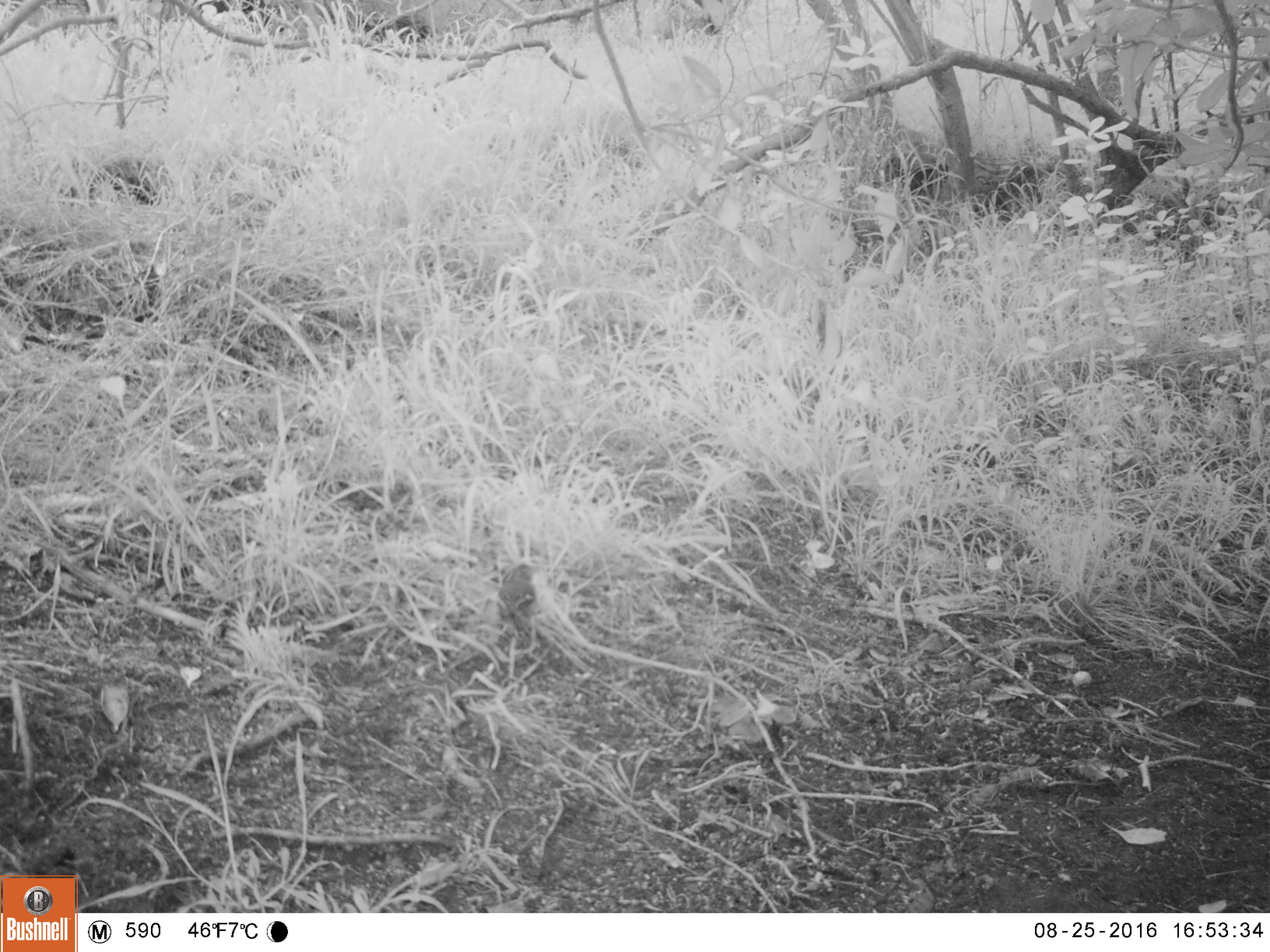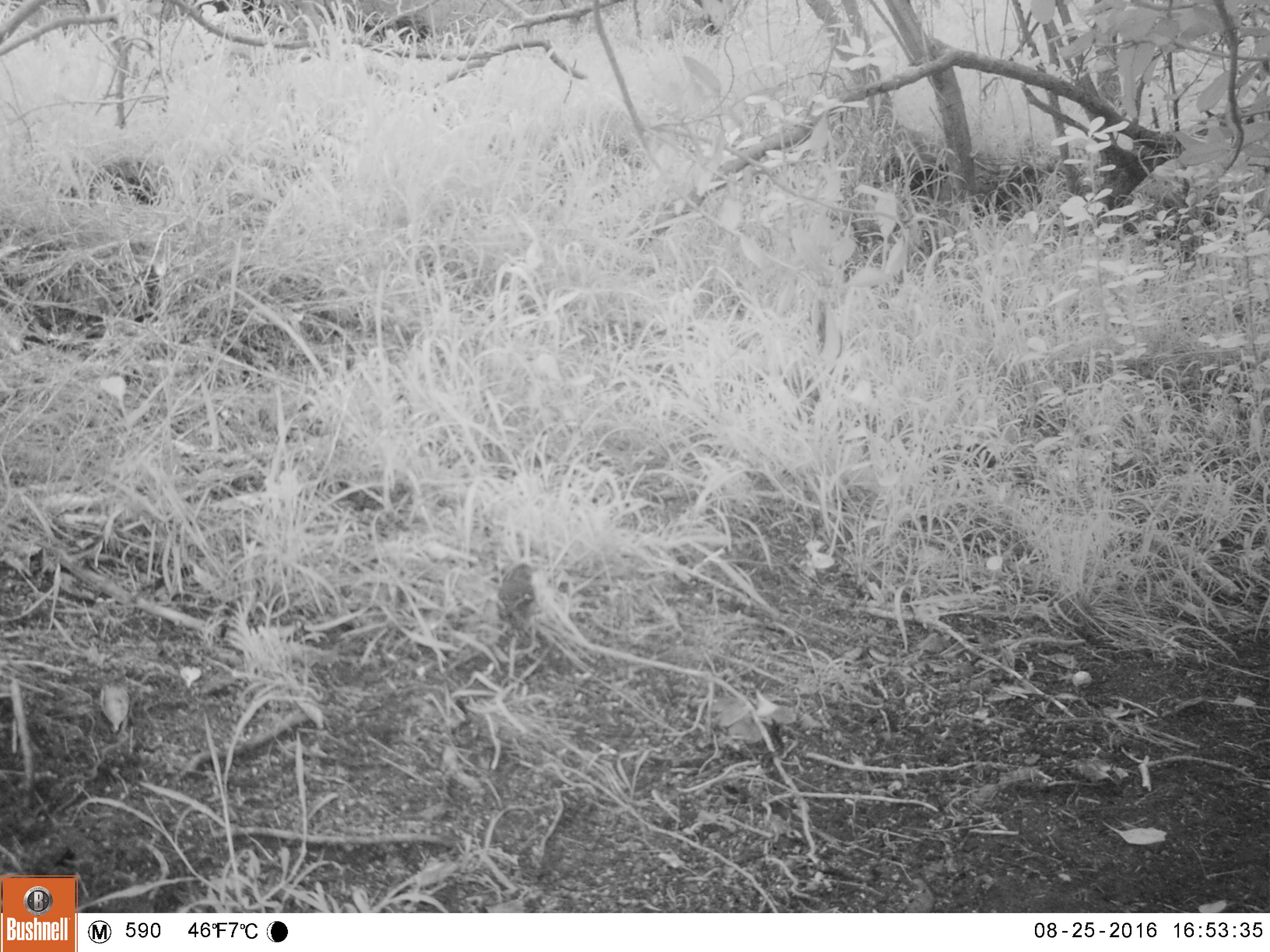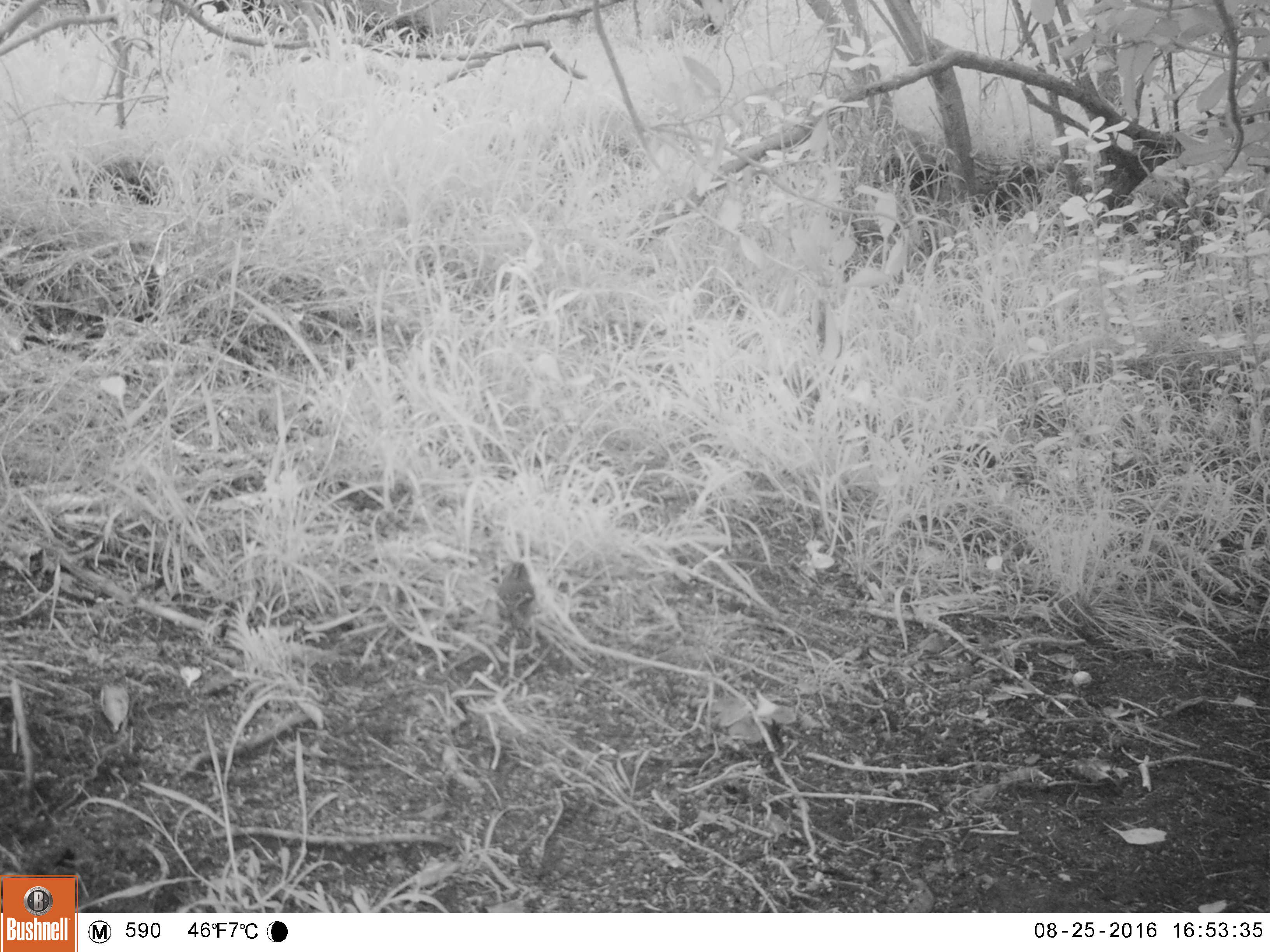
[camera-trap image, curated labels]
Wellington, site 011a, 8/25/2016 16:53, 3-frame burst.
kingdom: Animalia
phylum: Chordata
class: Aves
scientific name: Aves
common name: bird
Bird (Aves).